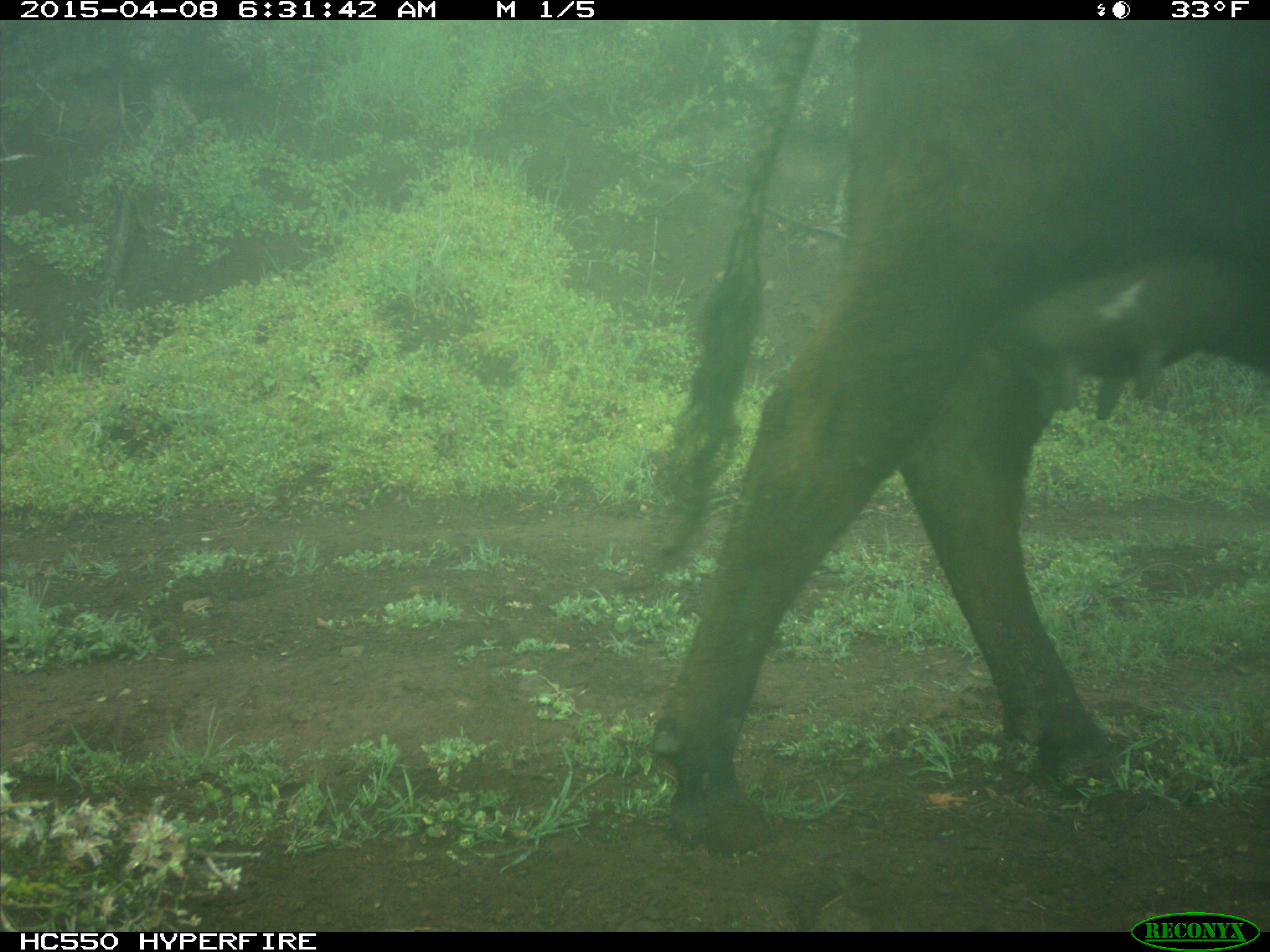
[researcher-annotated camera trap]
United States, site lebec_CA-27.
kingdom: Animalia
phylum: Chordata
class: Mammalia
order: Artiodactyla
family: Bovidae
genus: Bos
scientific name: Bos taurus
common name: domestic cow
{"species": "Bos taurus (domestic cow)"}